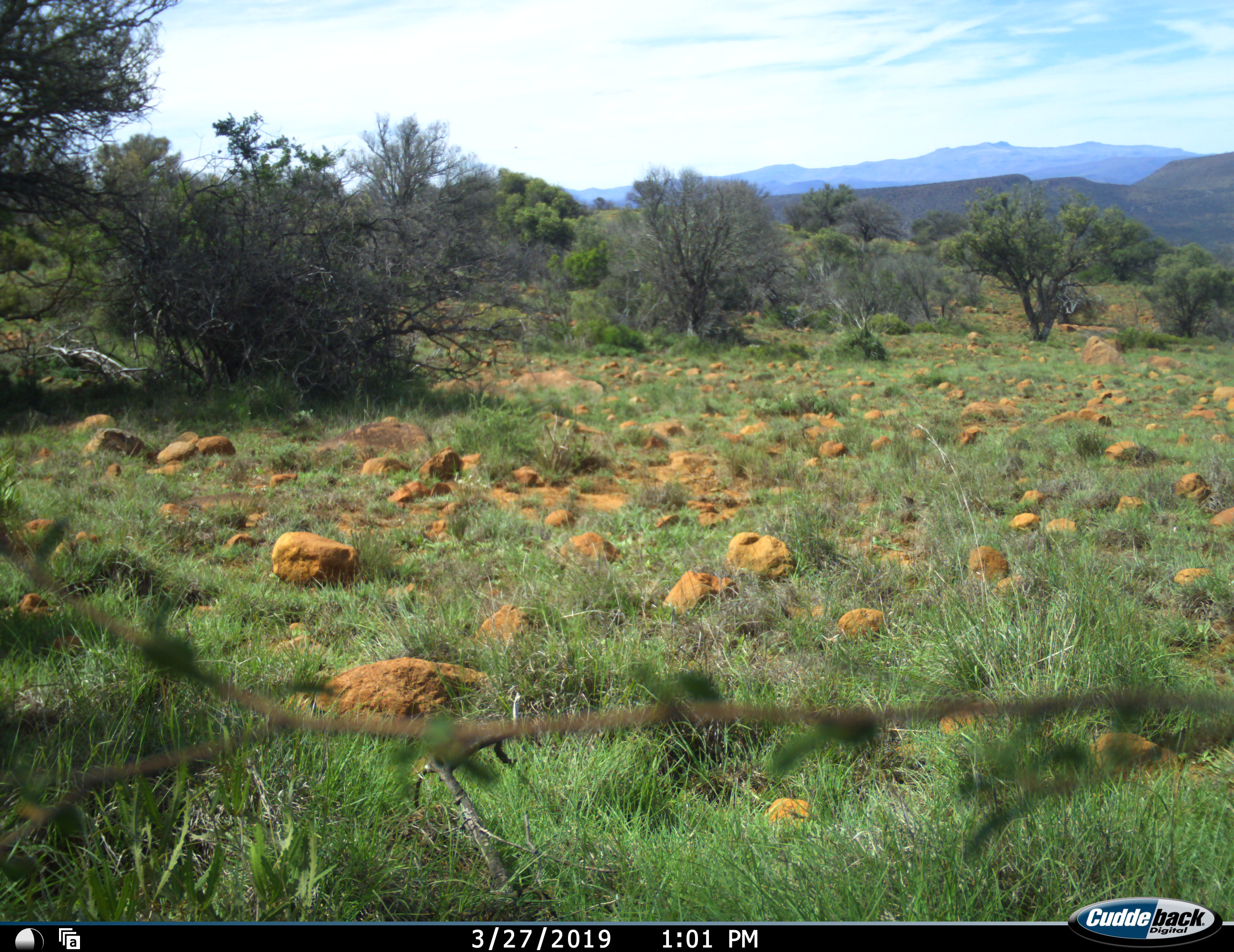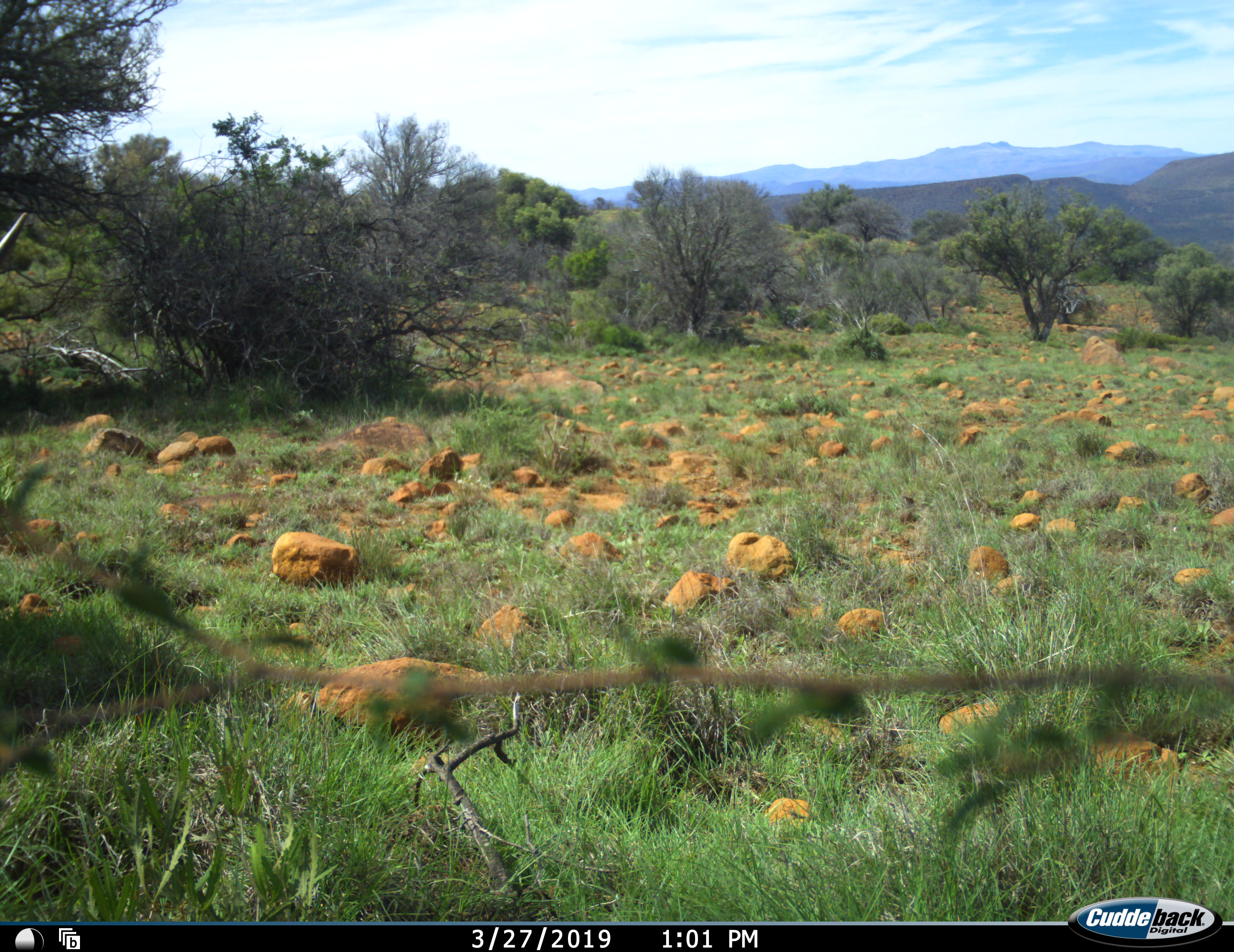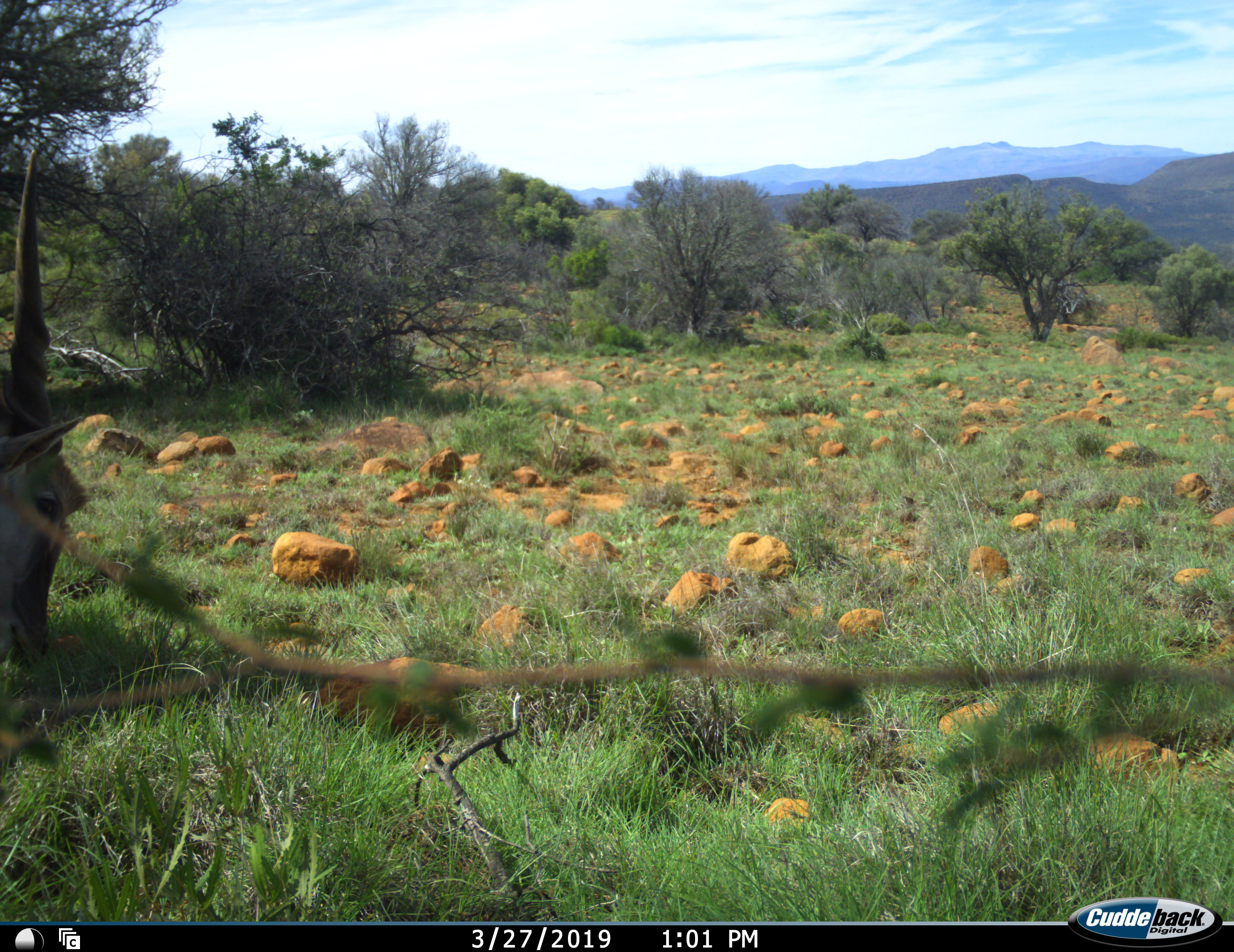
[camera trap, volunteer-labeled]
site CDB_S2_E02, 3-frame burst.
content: unidentified animal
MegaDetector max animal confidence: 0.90